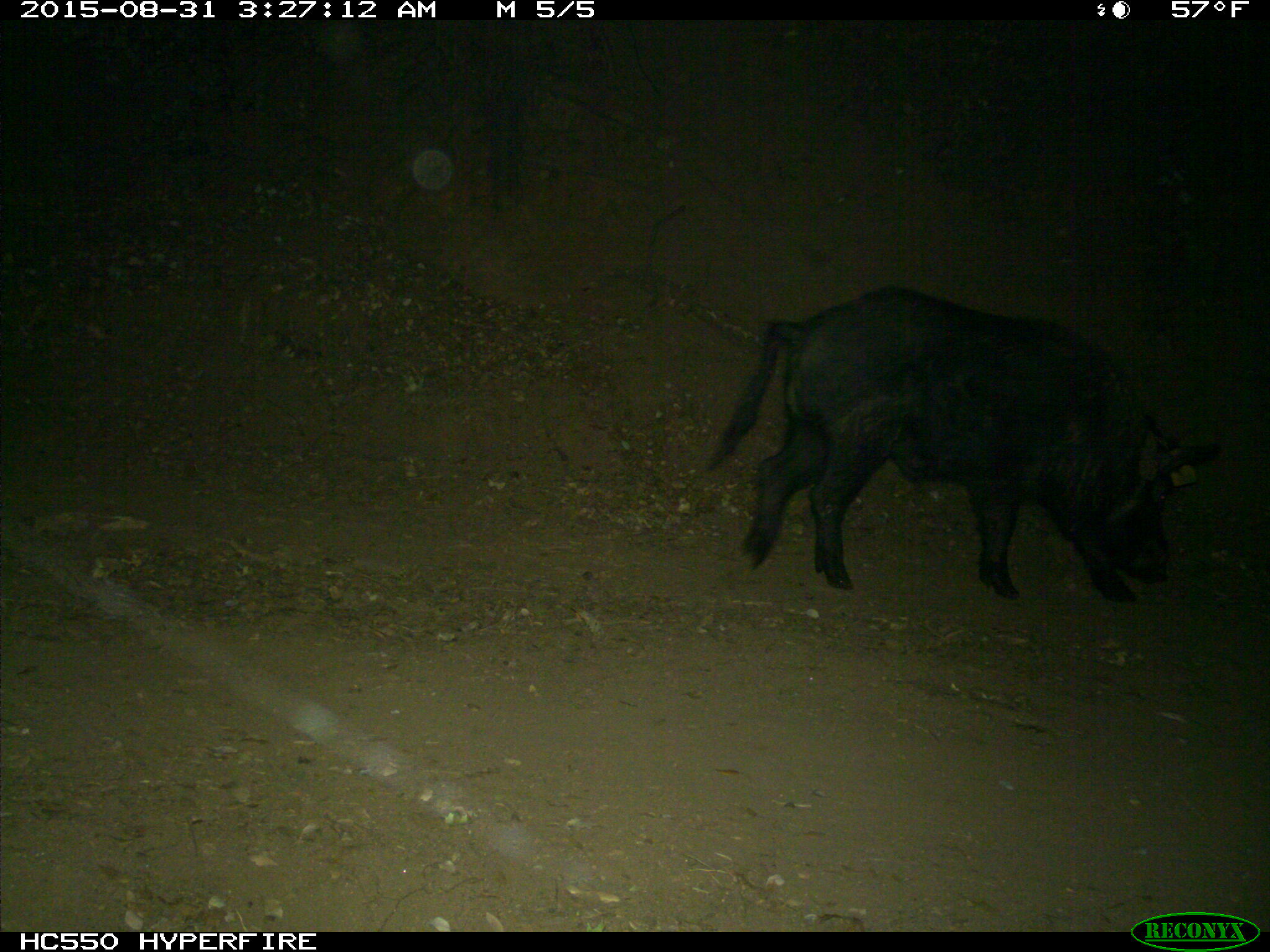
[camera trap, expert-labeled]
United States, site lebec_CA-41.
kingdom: Animalia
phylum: Chordata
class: Mammalia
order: Artiodactyla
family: Suidae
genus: Sus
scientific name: Sus scrofa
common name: wild boar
Sus scrofa (wild boar).